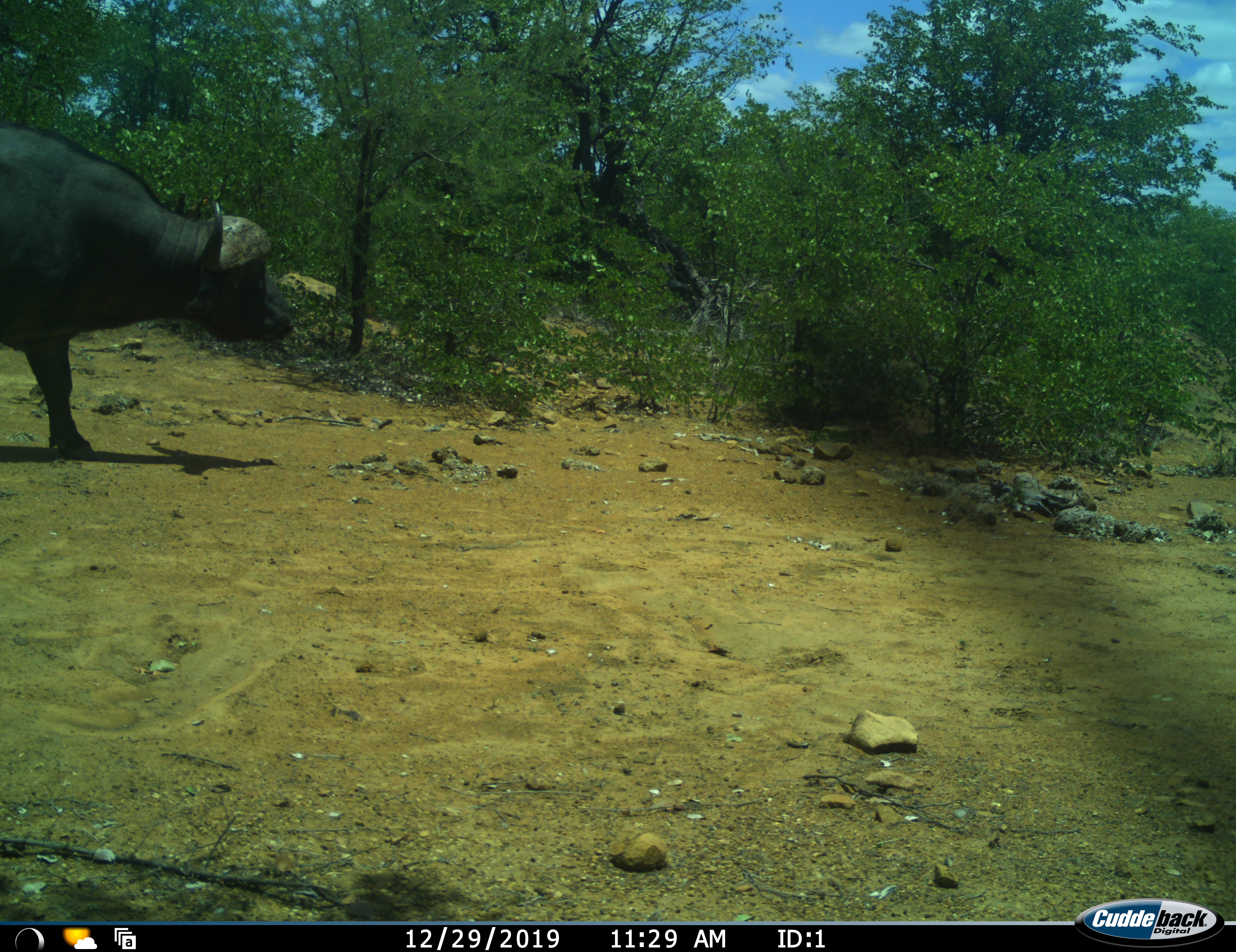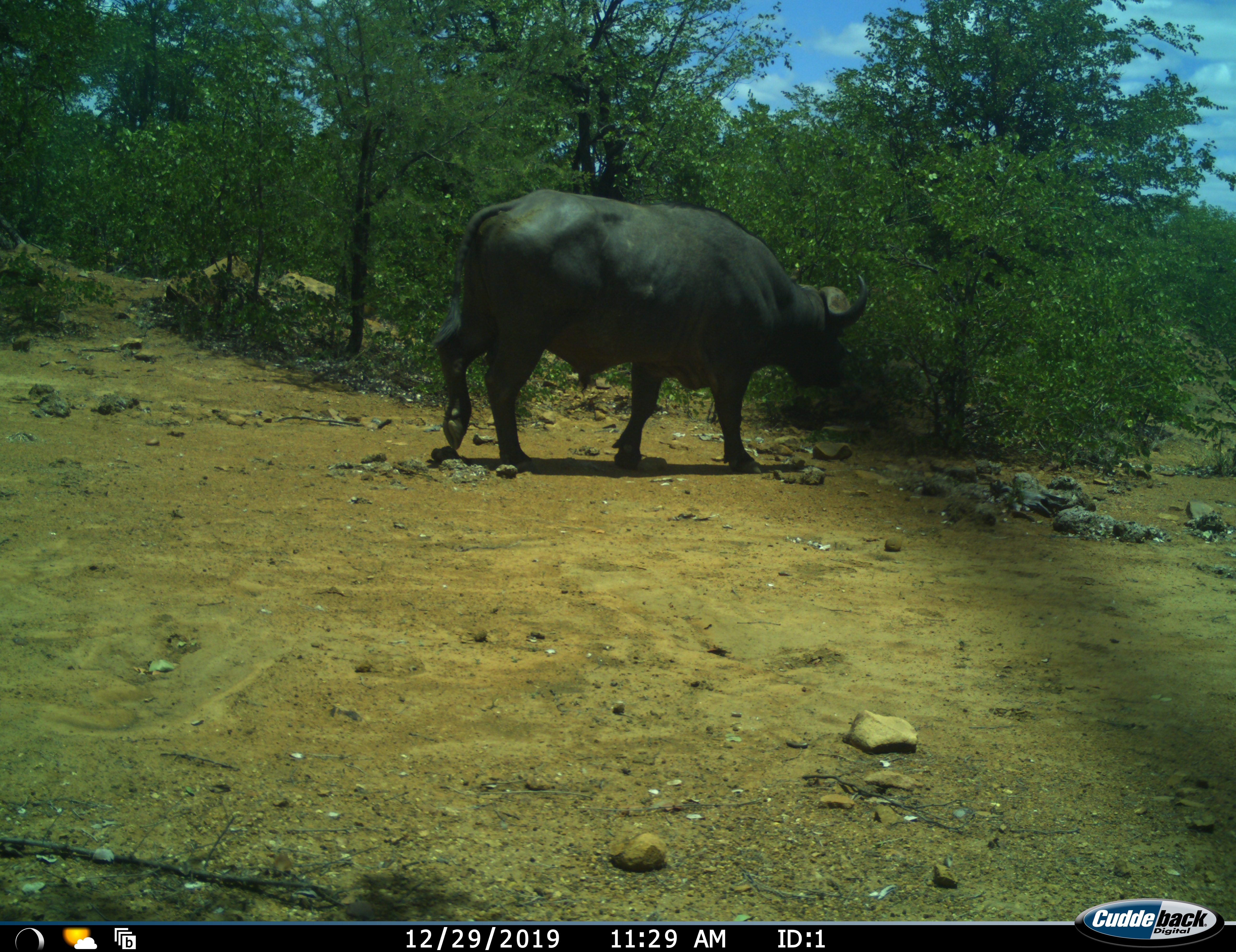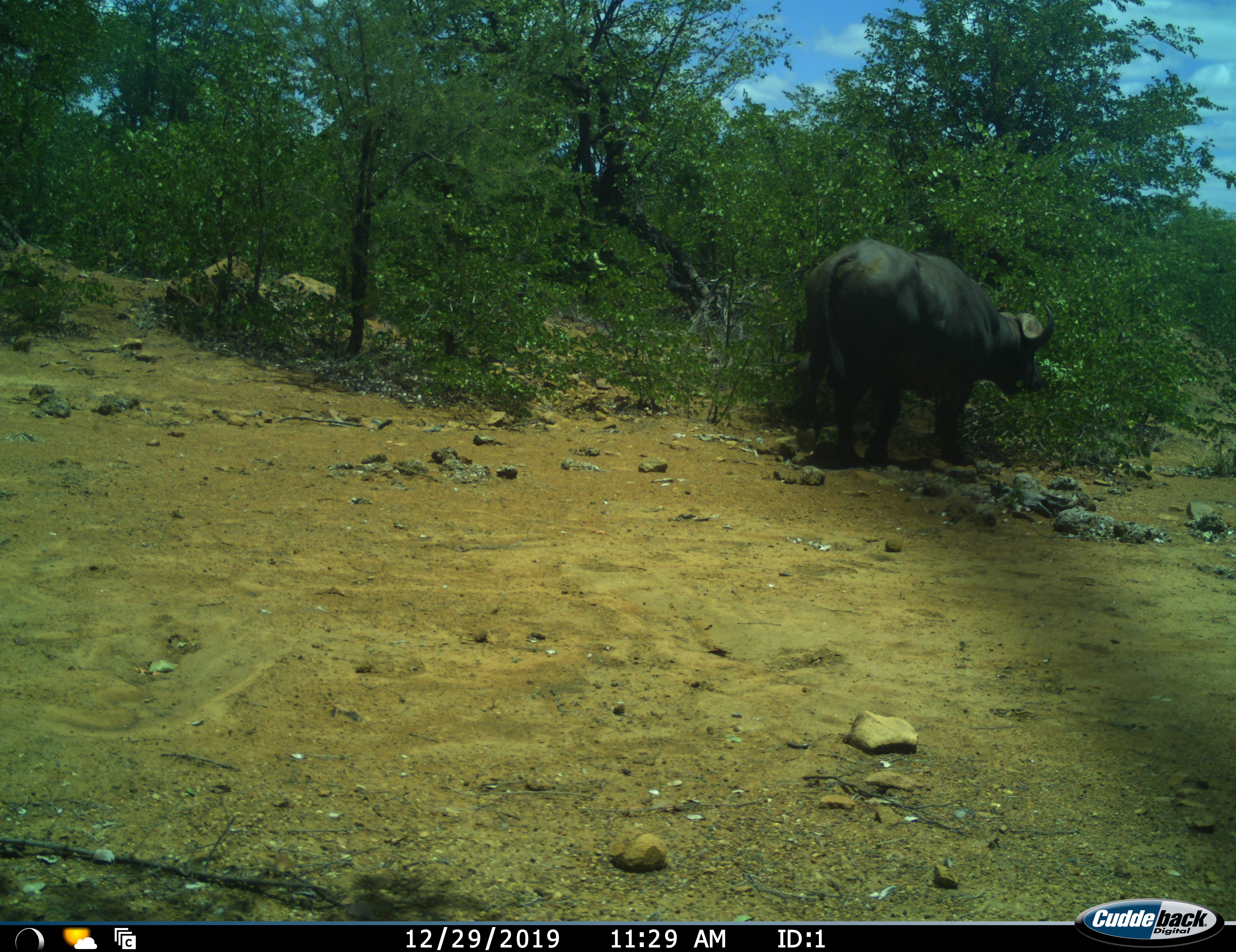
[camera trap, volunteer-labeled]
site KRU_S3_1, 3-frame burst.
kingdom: Animalia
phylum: Chordata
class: Mammalia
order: Artiodactyla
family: Bovidae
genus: Syncerus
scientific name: Syncerus caffer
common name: african buffalo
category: buffalo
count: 1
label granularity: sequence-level